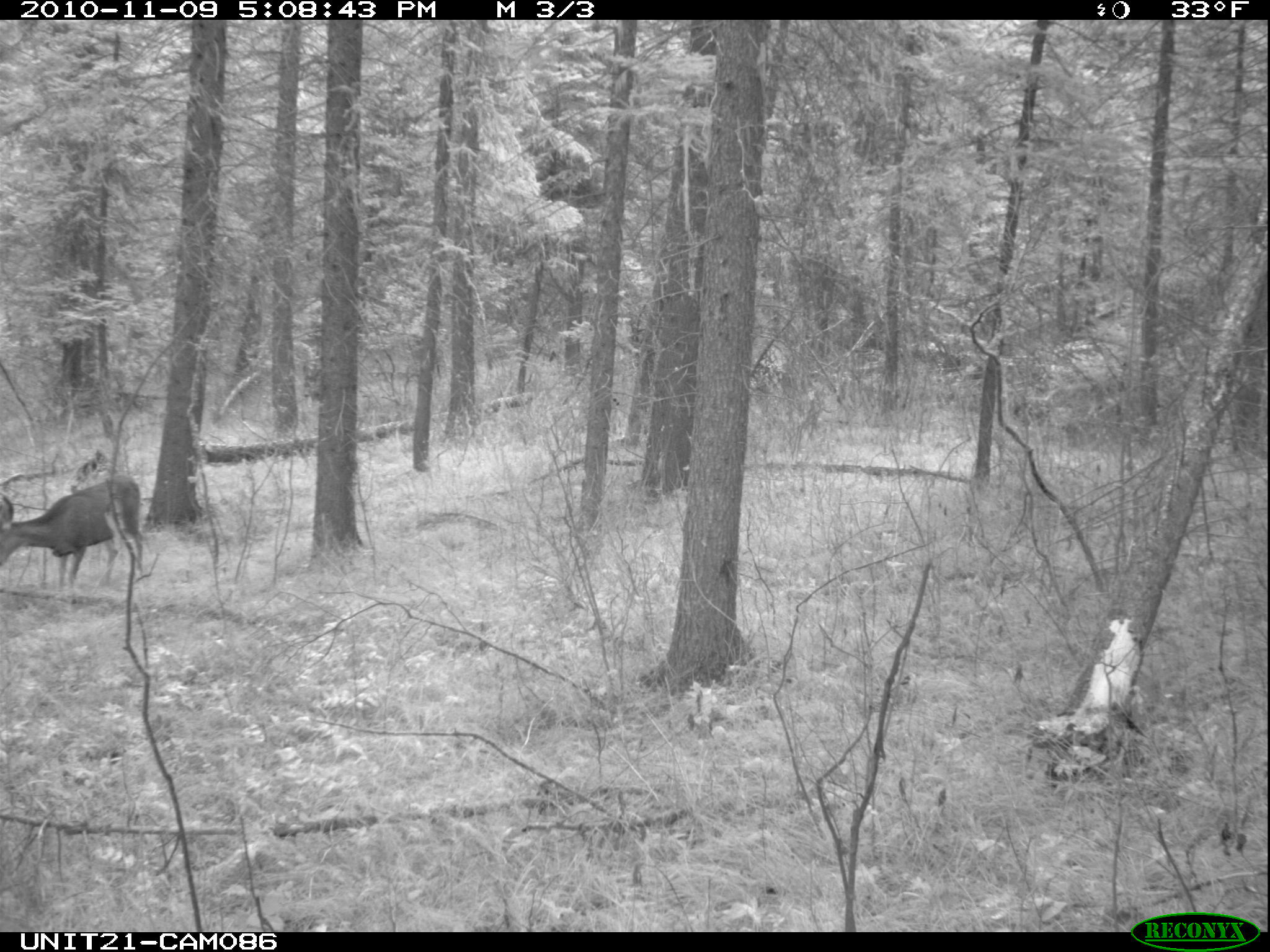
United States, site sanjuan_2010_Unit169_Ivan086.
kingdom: Animalia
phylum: Chordata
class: Mammalia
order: Artiodactyla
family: Cervidae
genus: Odocoileus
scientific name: Odocoileus hemionus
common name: mule deer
Odocoileus hemionus (mule deer).